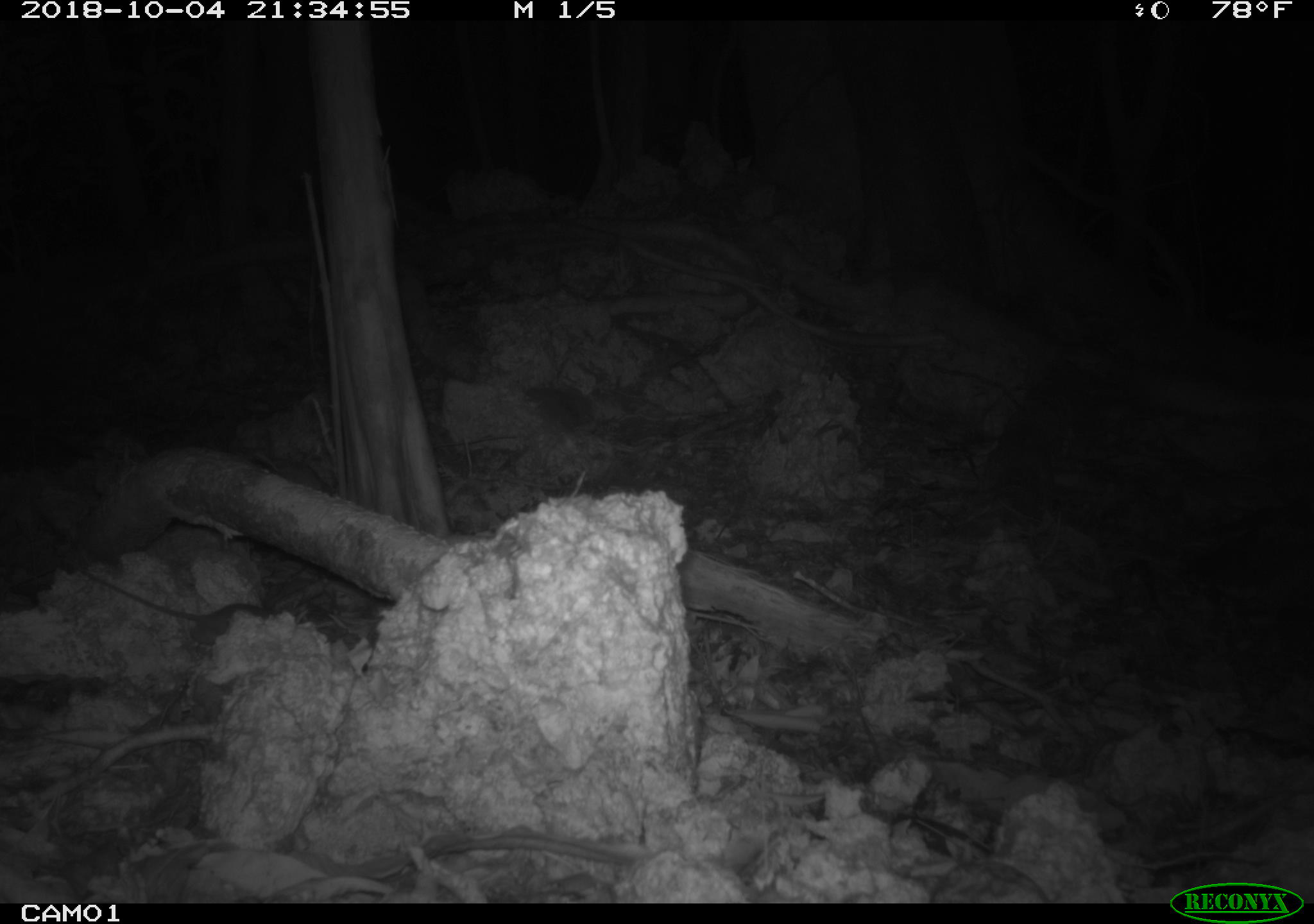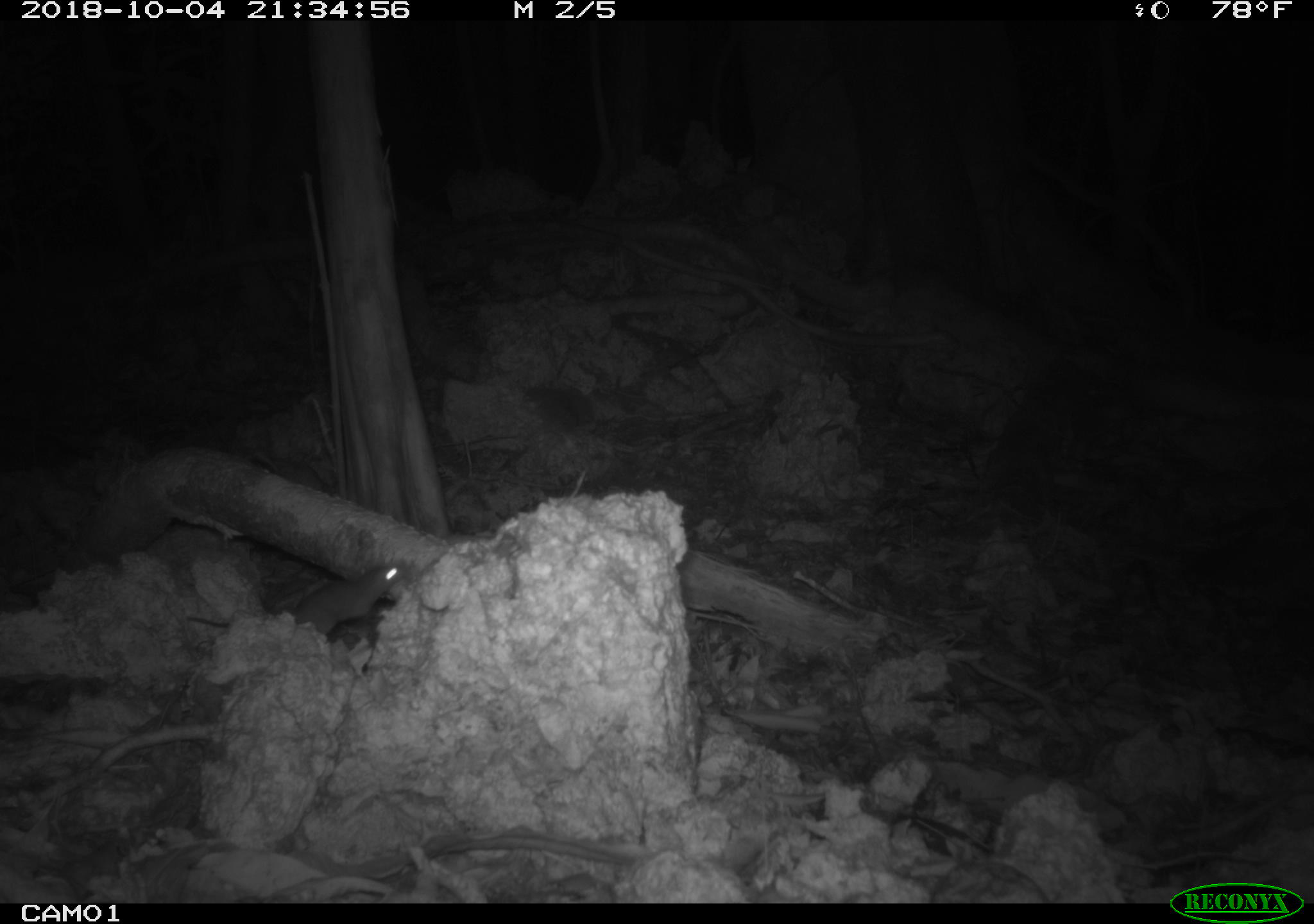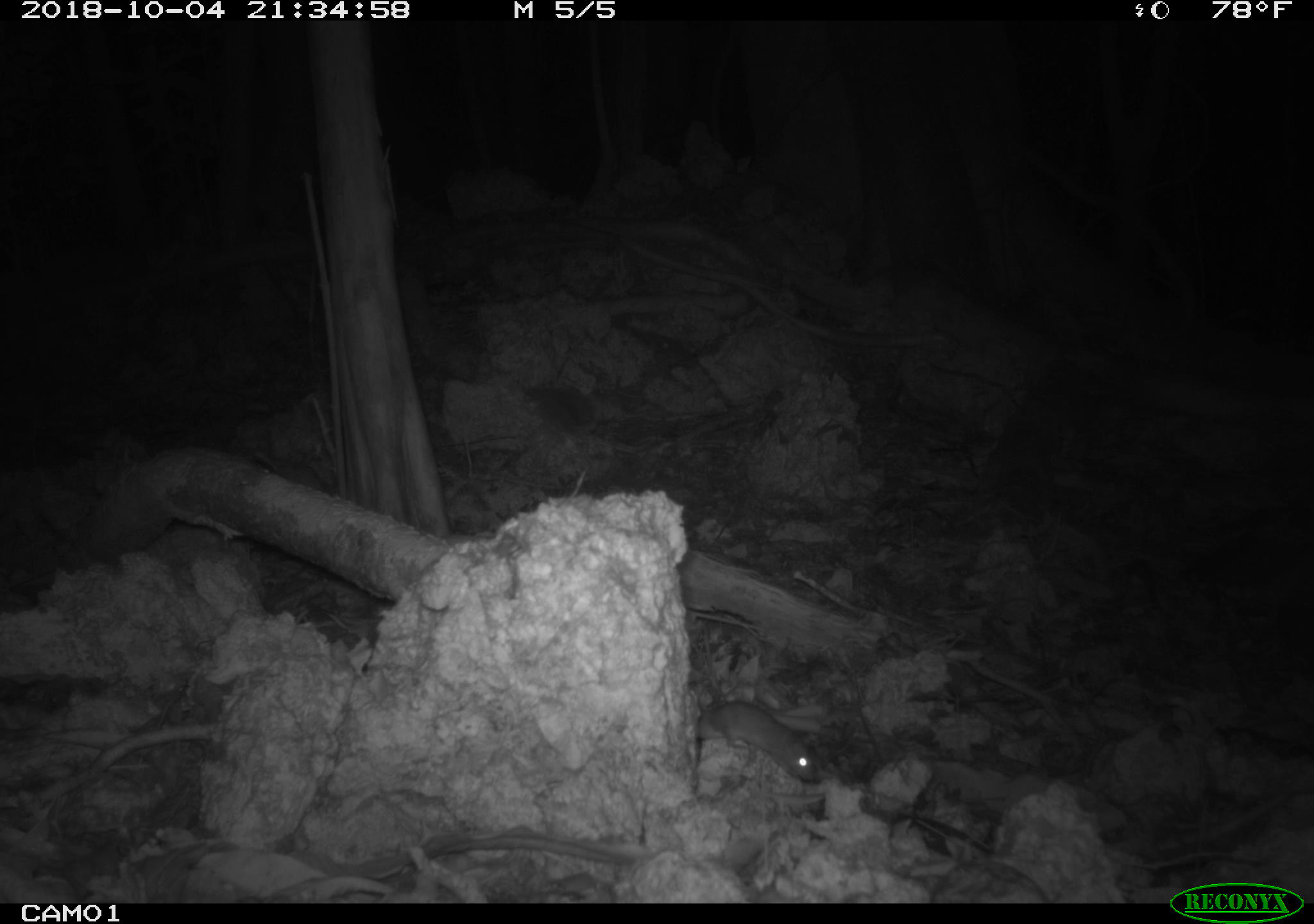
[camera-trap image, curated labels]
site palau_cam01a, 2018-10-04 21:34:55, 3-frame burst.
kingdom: Animalia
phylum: Chordata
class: Mammalia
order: Rodentia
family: Muridae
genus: Rattus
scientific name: Rattus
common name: rat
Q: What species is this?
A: Rat (Rattus).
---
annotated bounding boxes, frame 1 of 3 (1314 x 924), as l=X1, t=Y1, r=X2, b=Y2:
rat: l=79, t=568, r=282, b=651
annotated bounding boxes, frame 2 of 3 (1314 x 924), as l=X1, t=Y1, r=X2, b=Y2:
rat: l=187, t=555, r=403, b=645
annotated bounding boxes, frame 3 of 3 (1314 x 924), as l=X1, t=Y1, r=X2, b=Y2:
rat: l=684, t=698, r=818, b=792